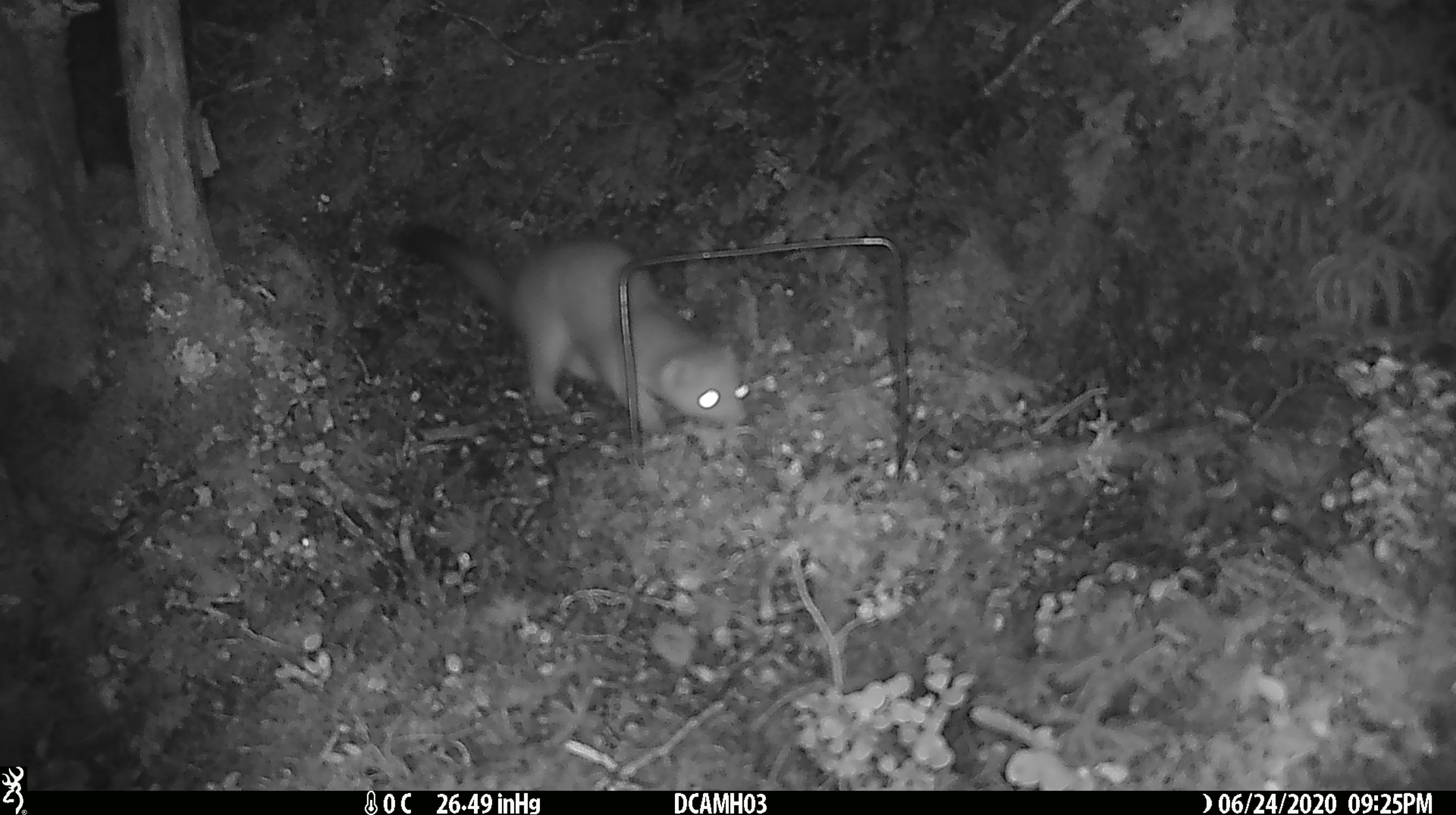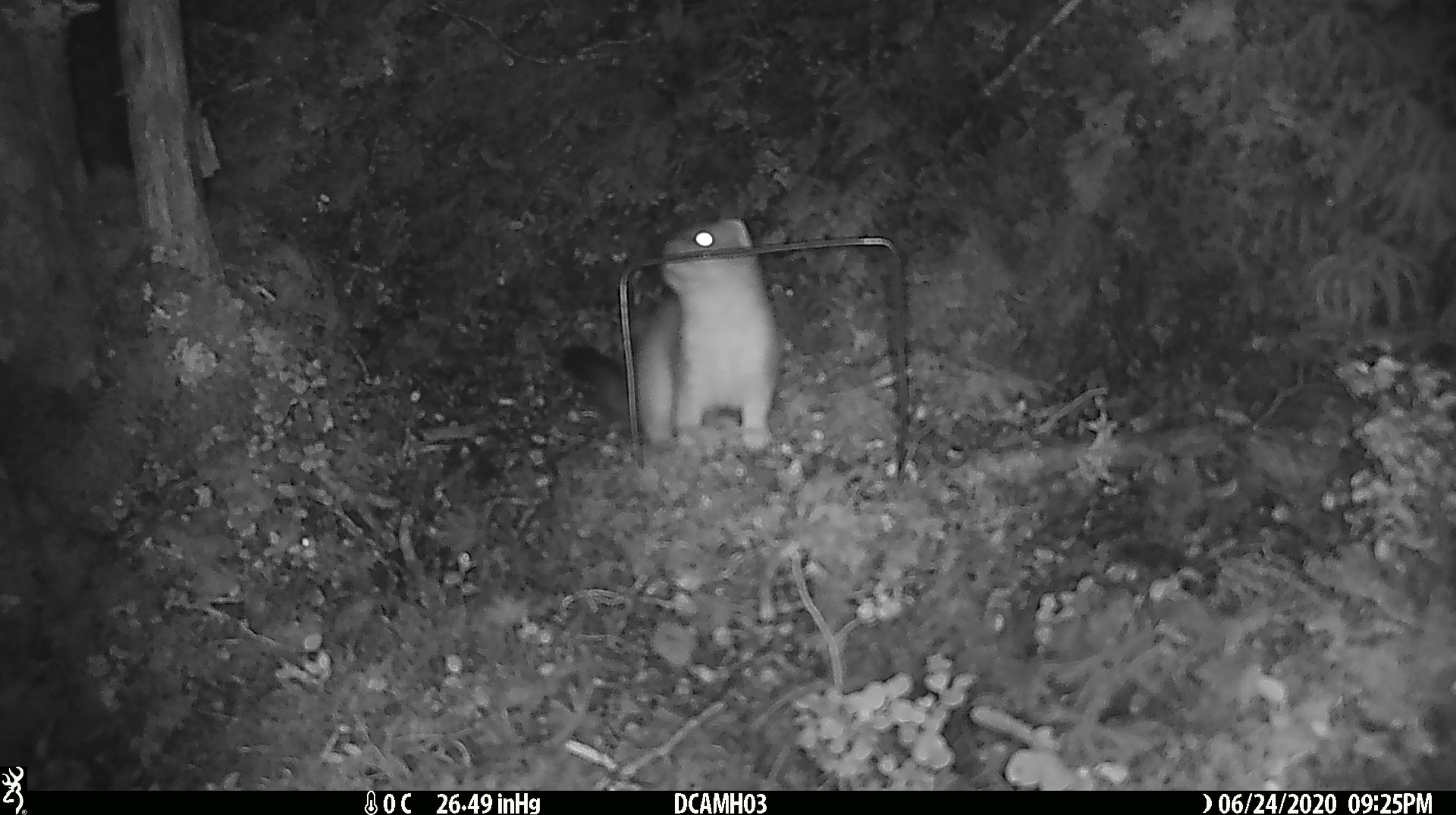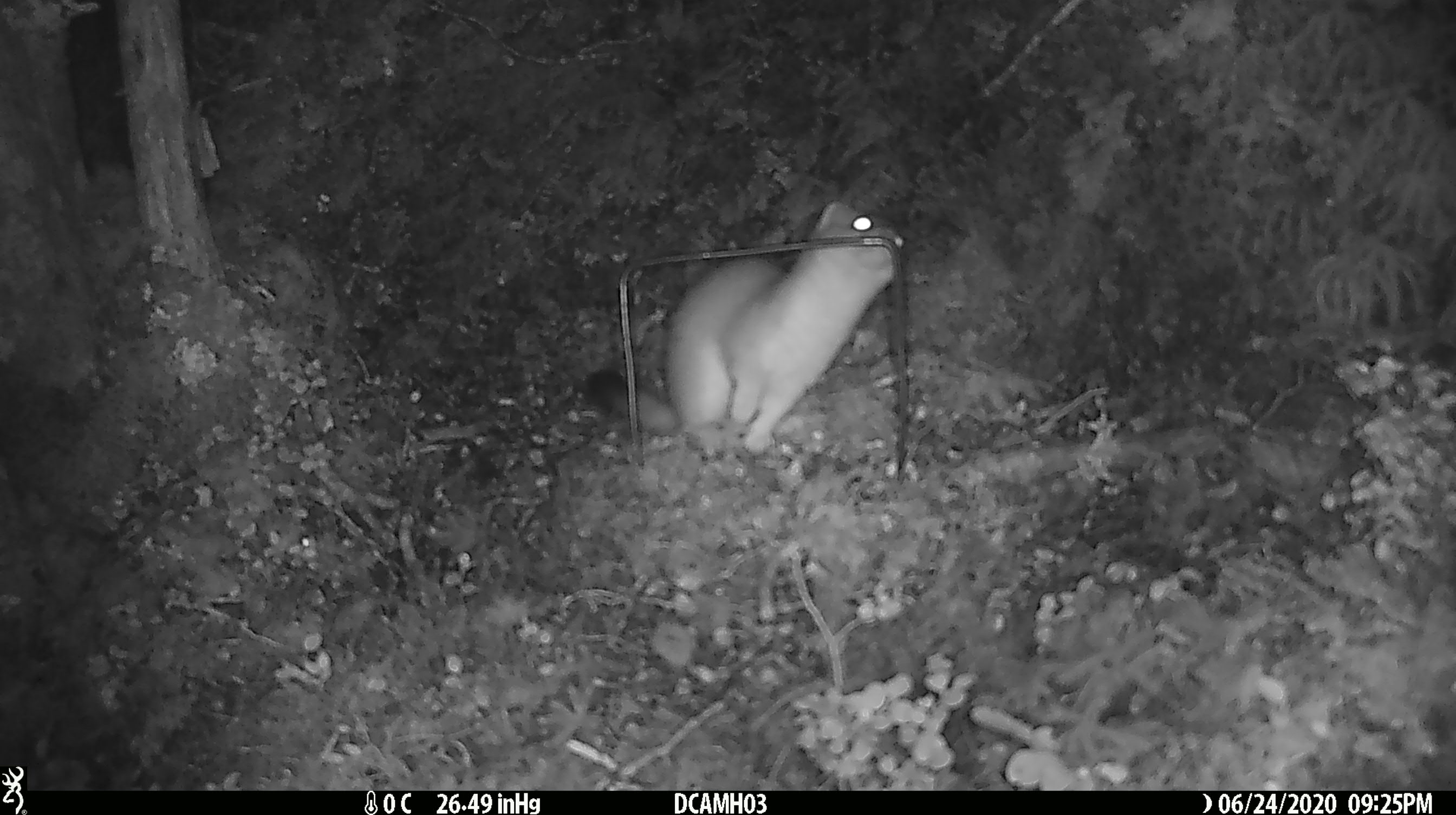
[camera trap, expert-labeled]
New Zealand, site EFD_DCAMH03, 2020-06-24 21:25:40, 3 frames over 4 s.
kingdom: Animalia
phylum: Chordata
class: Mammalia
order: Carnivora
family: Mustelidae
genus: Mustela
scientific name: Mustela erminea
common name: stoat